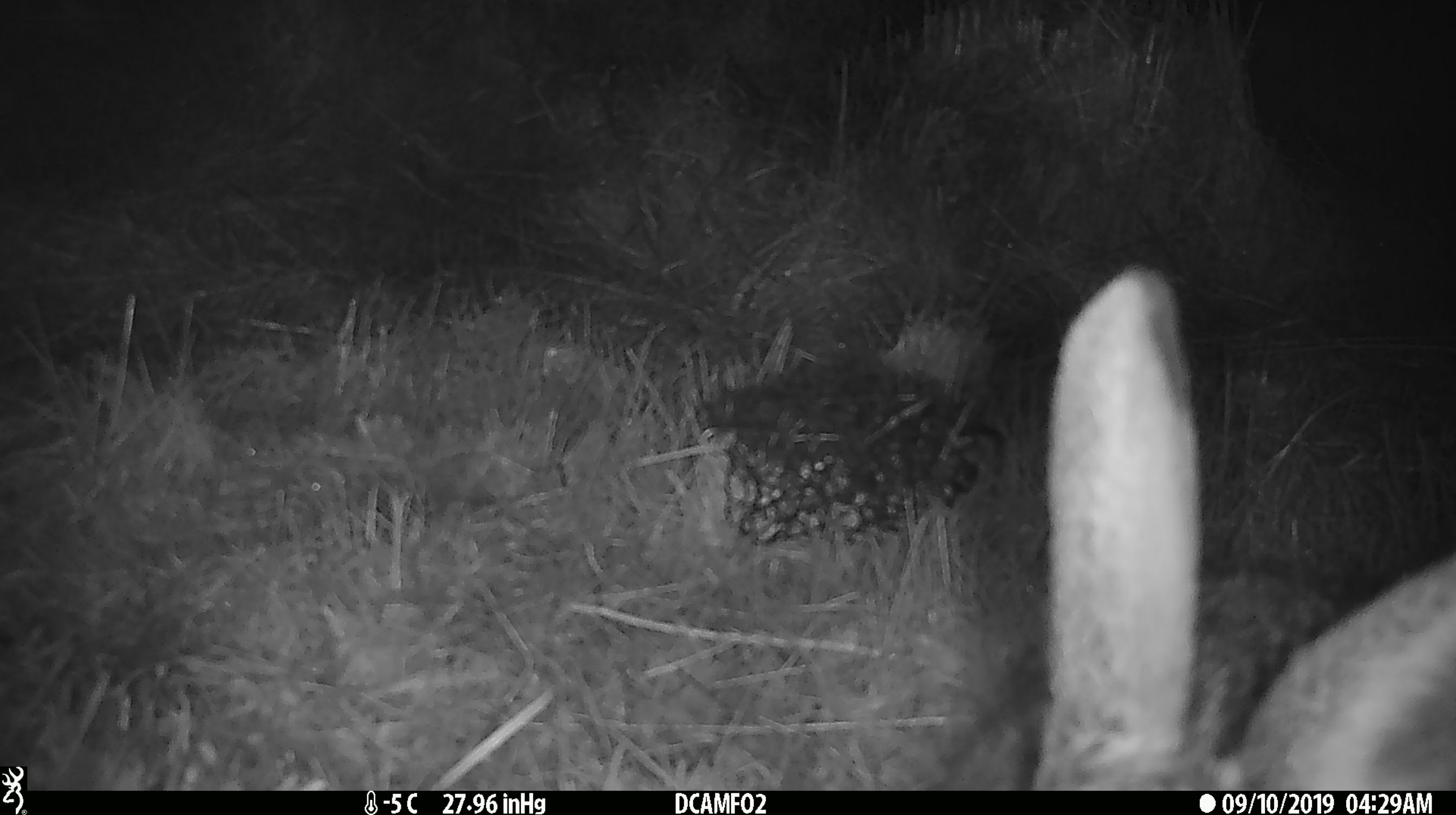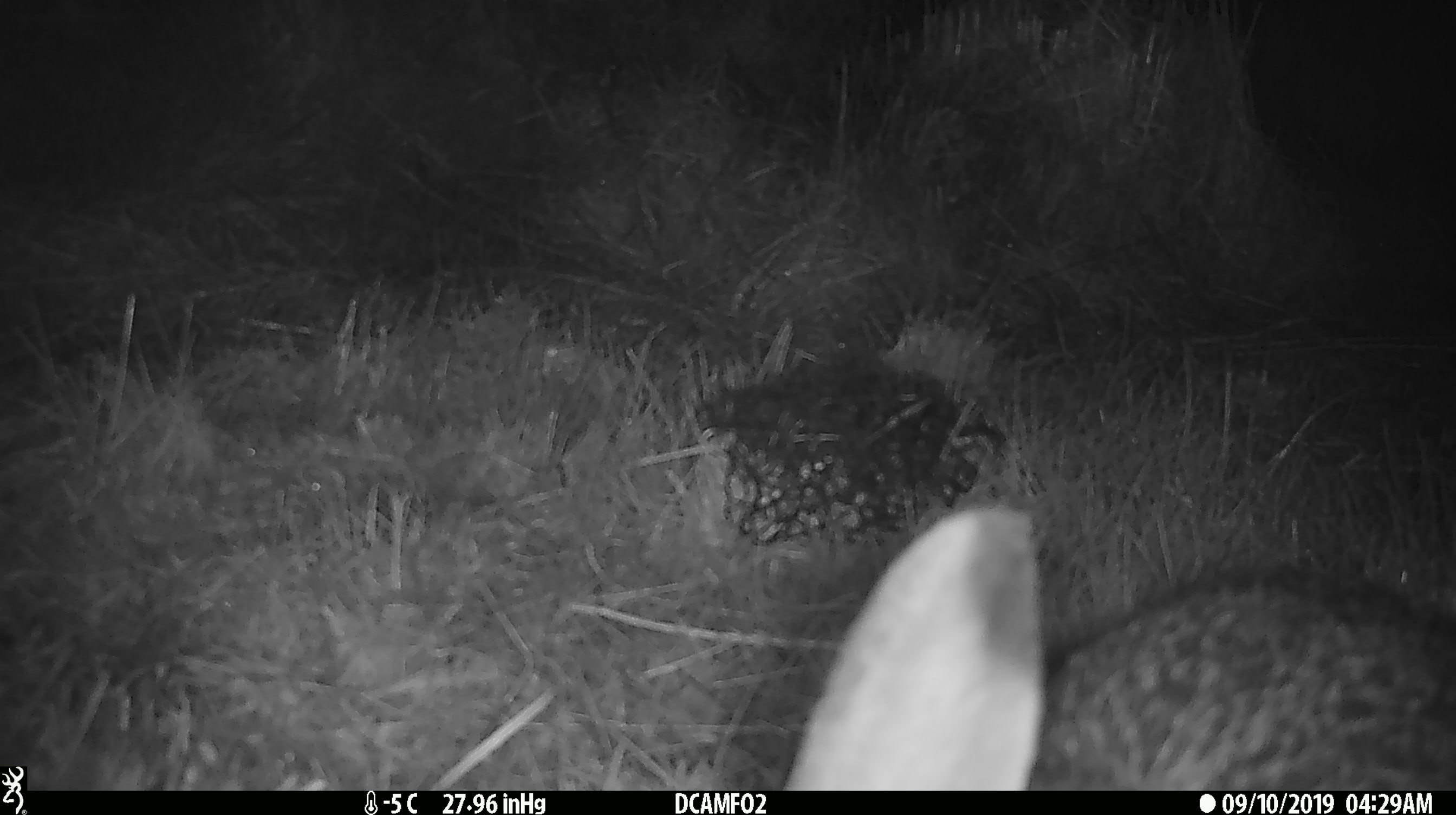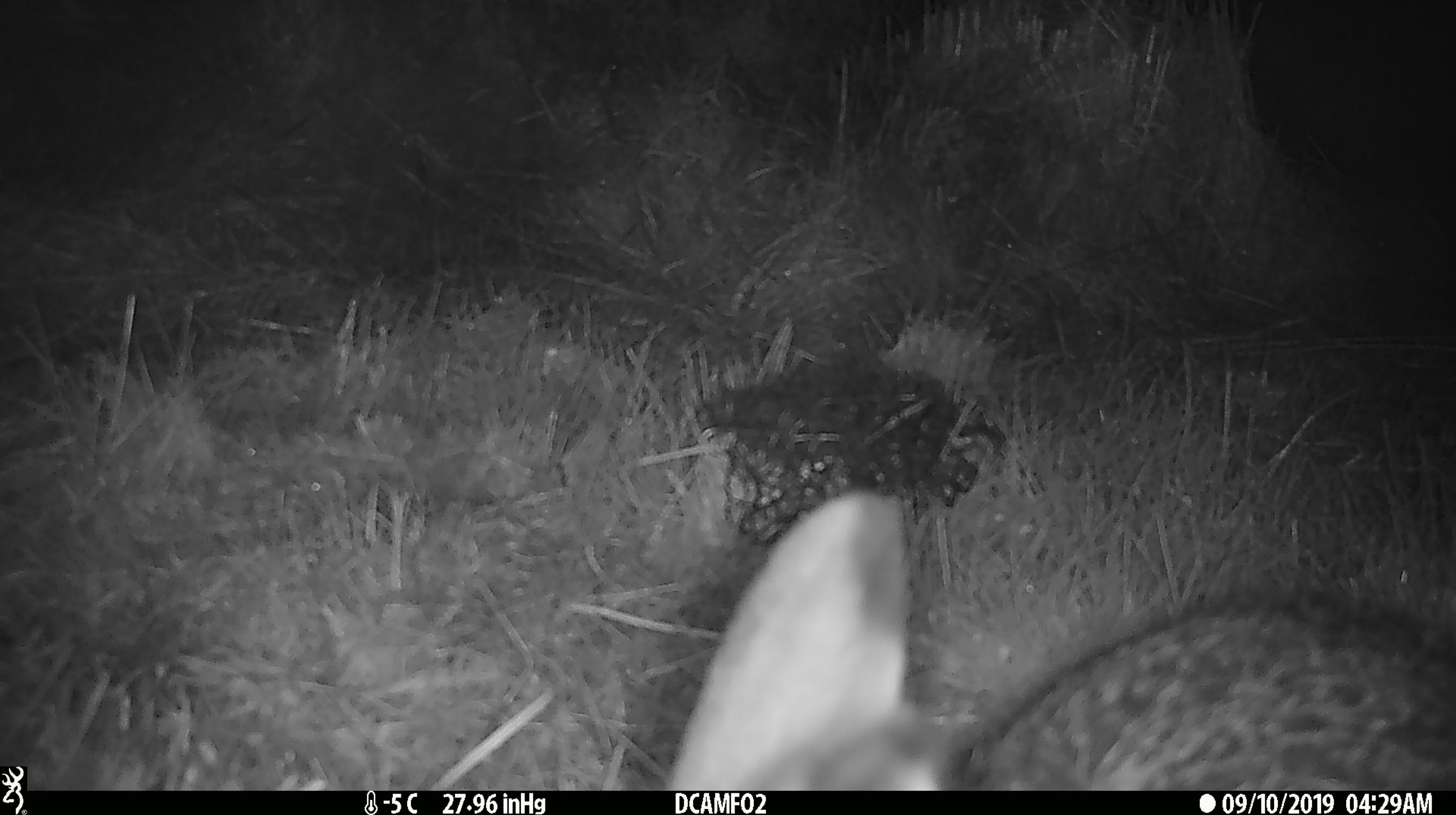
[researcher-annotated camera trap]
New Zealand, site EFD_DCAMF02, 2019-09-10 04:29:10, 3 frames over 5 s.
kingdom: Animalia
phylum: Chordata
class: Mammalia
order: Lagomorpha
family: Leporidae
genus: Lepus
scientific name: Lepus europaeus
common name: brown hare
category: hare